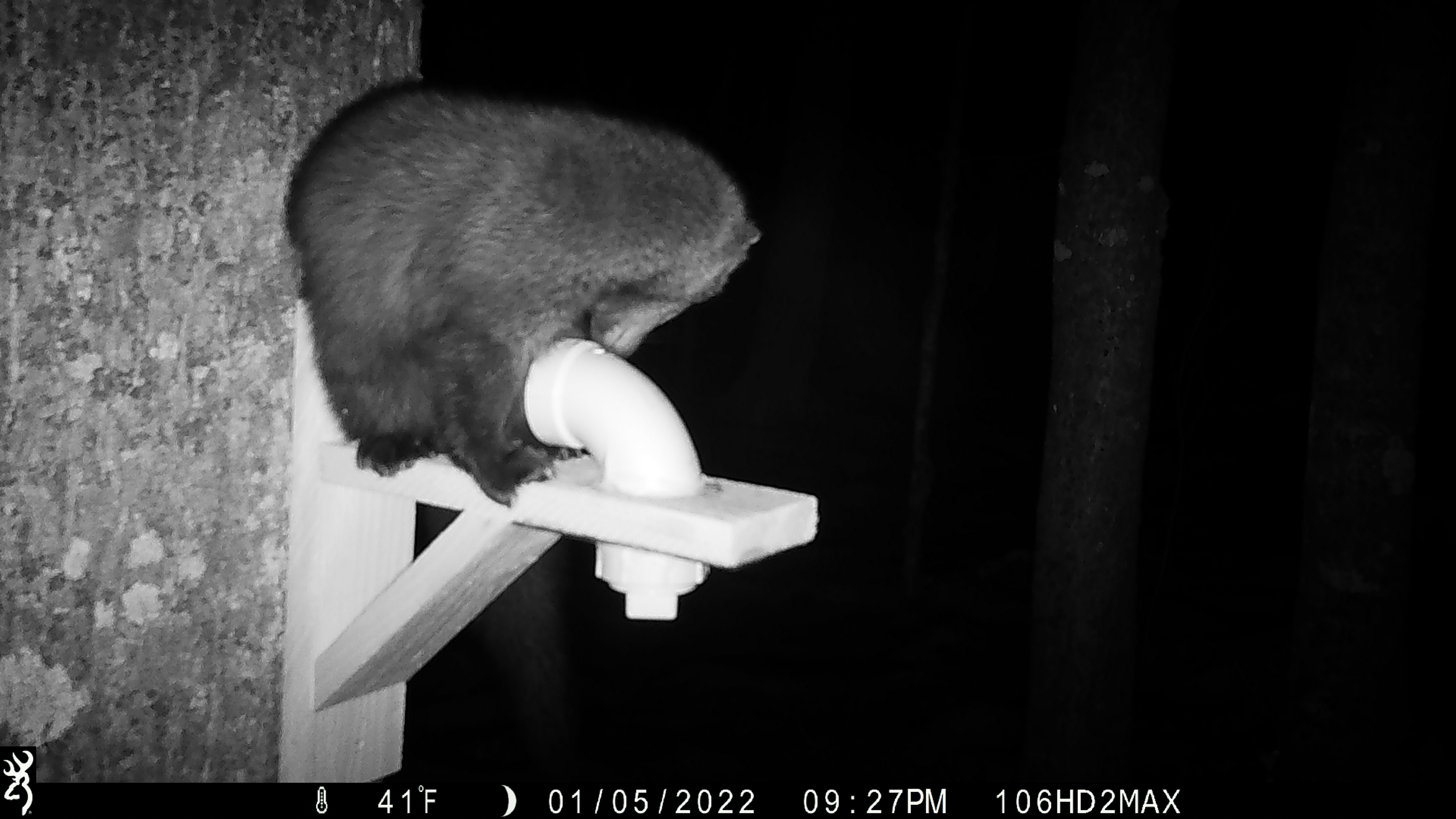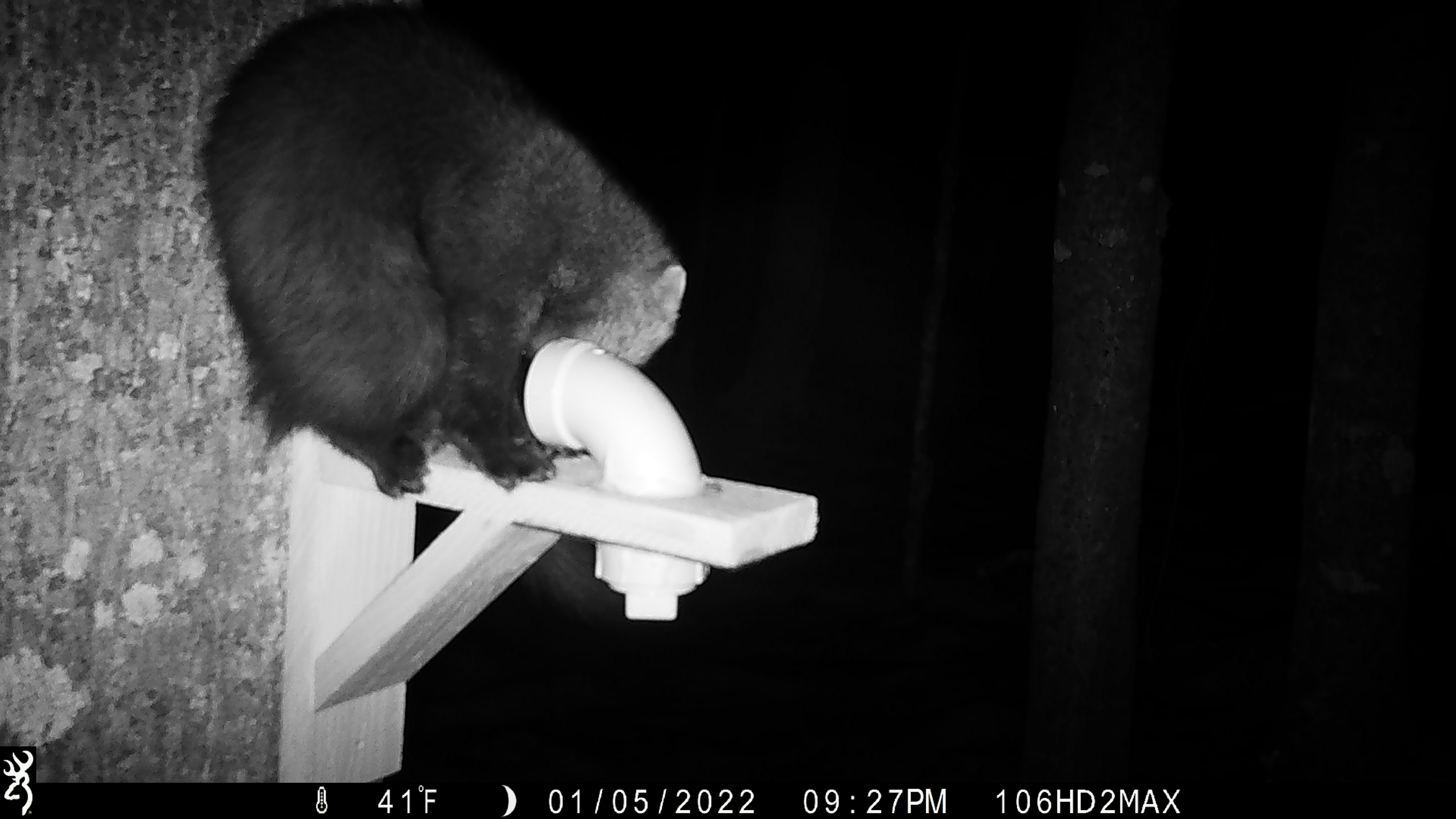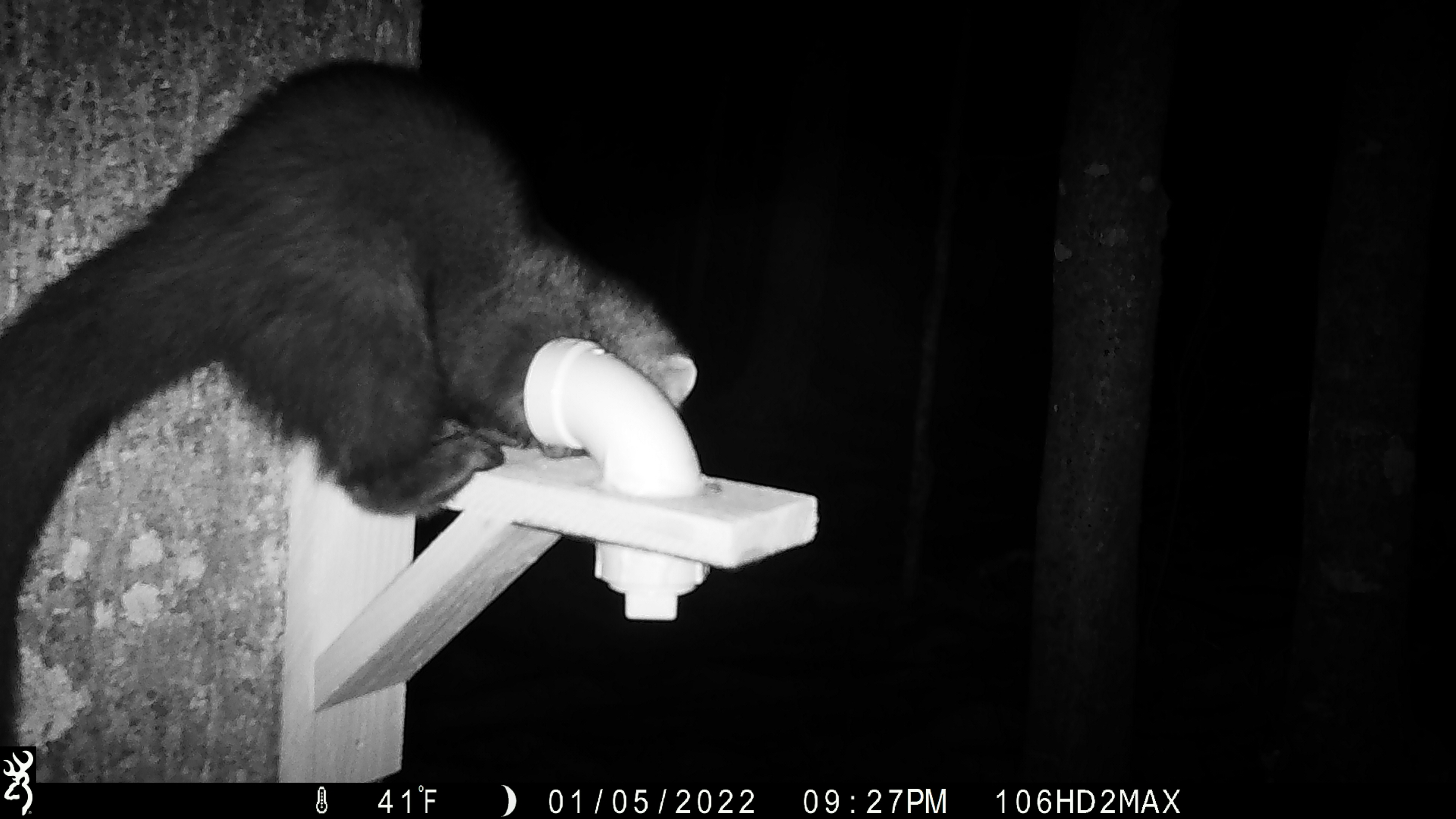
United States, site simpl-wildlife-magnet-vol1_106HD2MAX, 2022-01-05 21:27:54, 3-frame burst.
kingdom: Animalia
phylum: Chordata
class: Mammalia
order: Carnivora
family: Mustelidae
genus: Pekania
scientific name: Pekania pennanti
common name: fisher